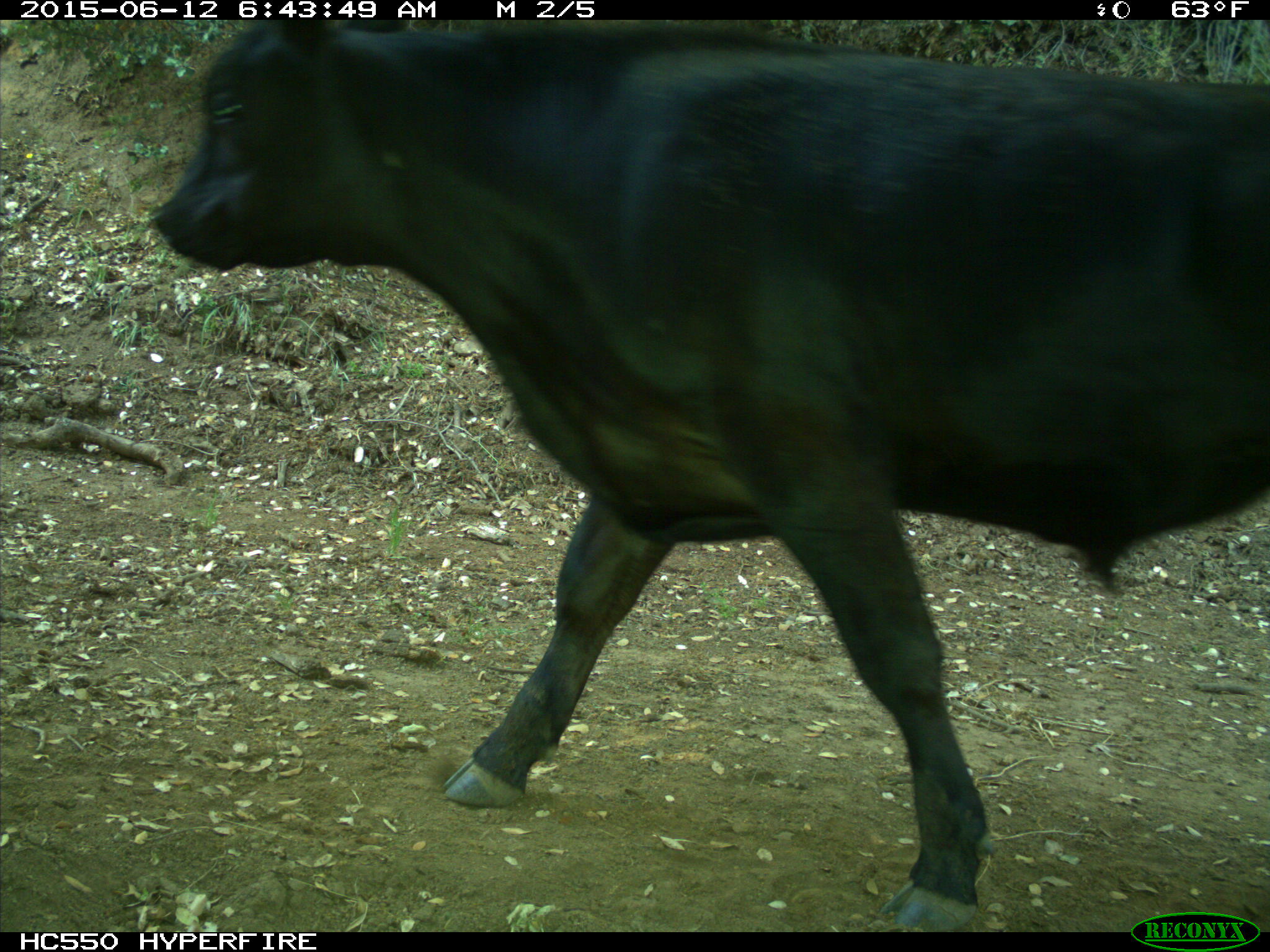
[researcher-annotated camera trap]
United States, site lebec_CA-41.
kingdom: Animalia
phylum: Chordata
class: Mammalia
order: Artiodactyla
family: Bovidae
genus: Bos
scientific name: Bos taurus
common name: domestic cow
Bos taurus (domestic cow).